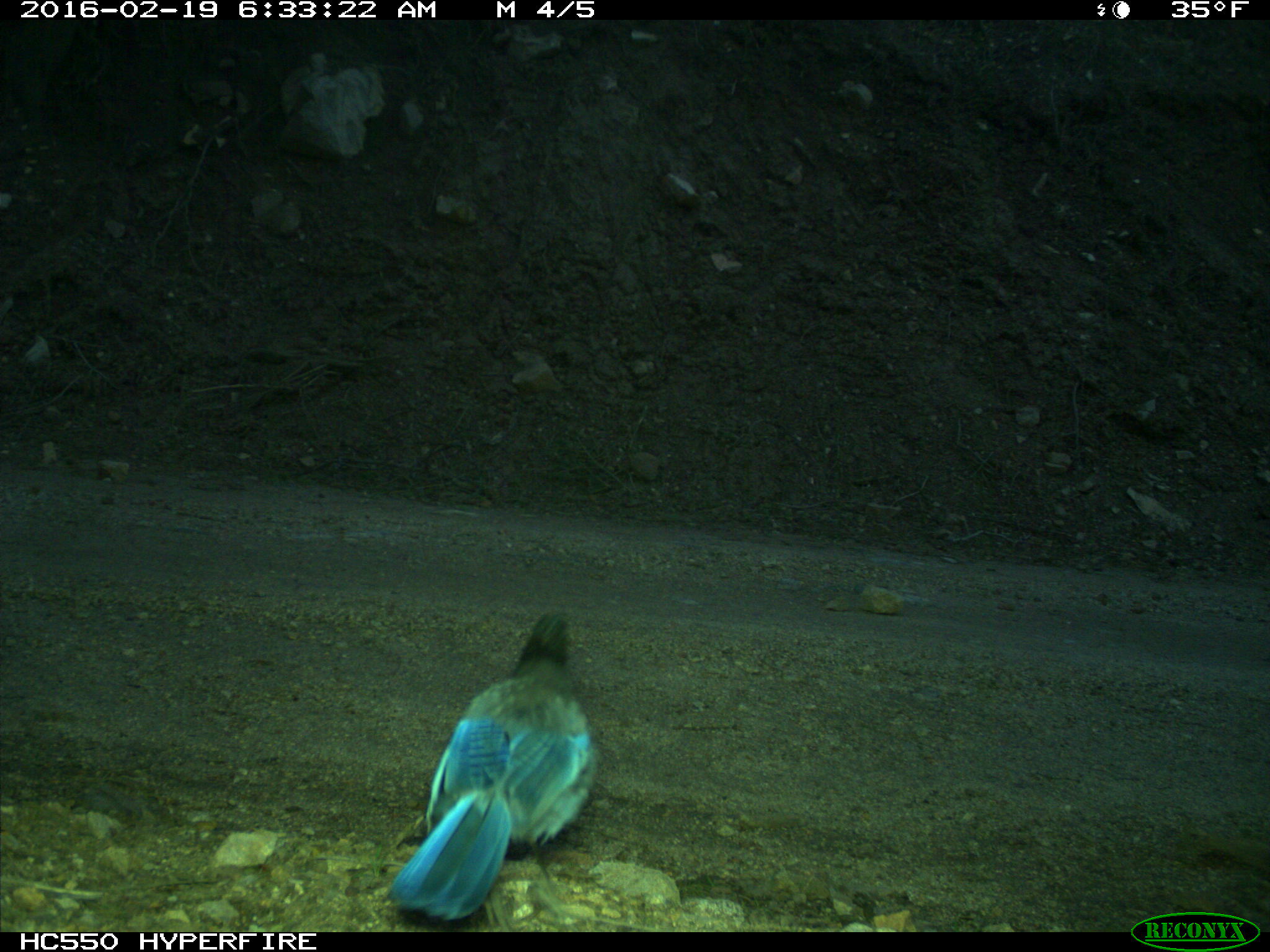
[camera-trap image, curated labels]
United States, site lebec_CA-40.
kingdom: Animalia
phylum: Chordata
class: Aves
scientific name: Aves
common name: birds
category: unidentified bird